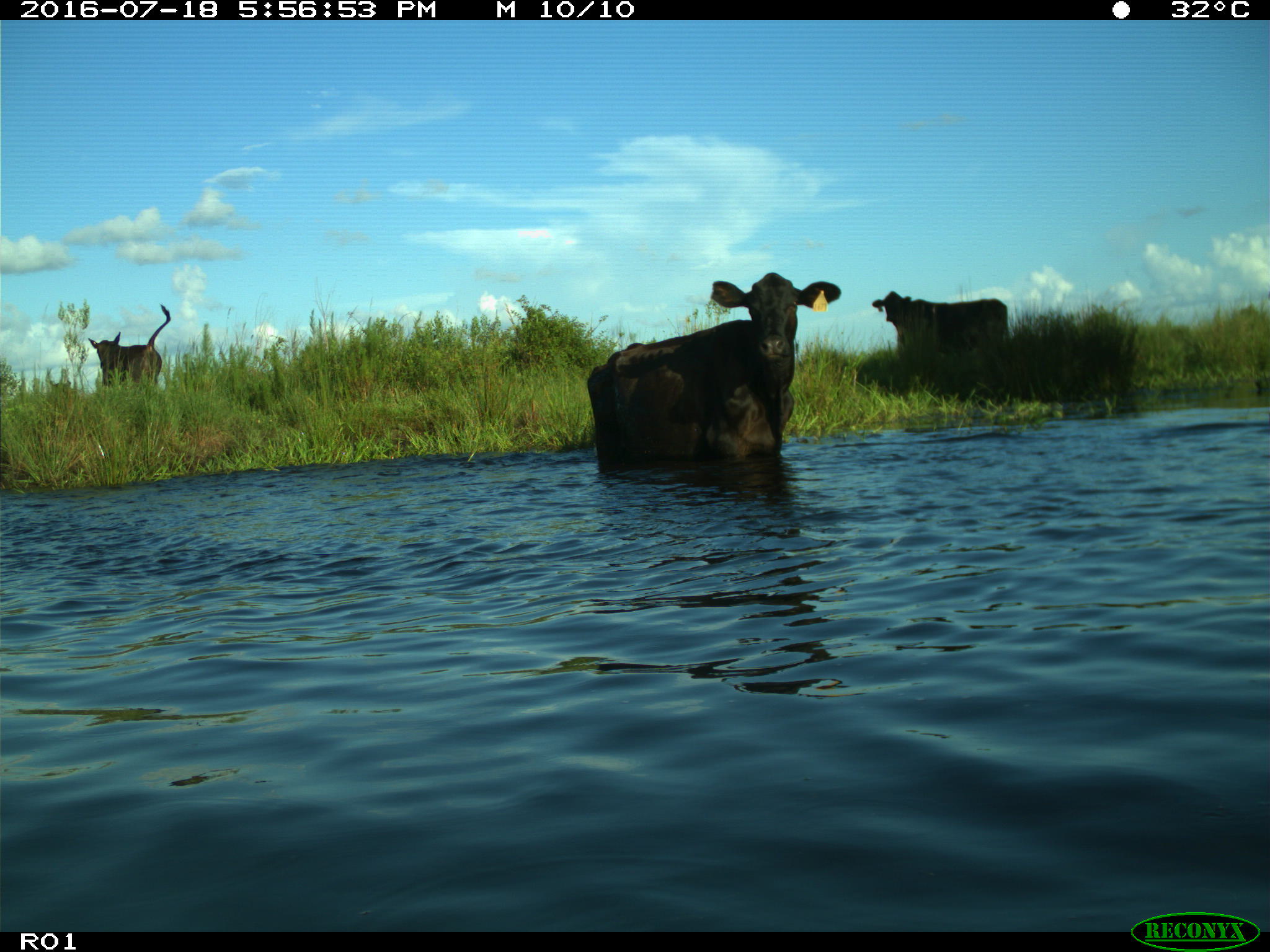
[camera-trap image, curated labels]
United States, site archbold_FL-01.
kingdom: Animalia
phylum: Chordata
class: Mammalia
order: Artiodactyla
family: Bovidae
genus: Bos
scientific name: Bos taurus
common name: domestic cow